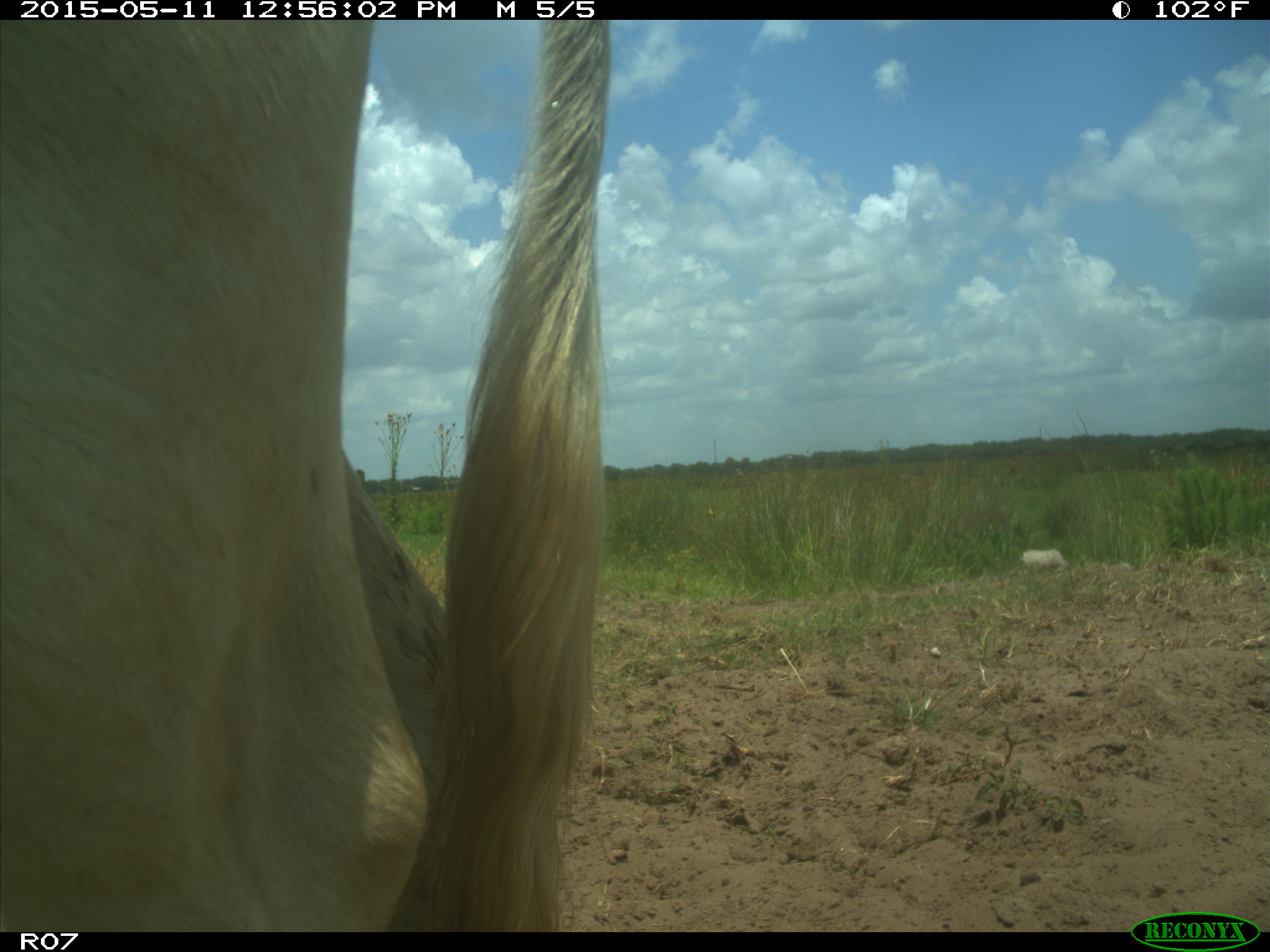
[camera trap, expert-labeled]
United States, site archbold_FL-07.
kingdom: Animalia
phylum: Chordata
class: Mammalia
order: Artiodactyla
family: Bovidae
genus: Bos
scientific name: Bos taurus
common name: domestic cow